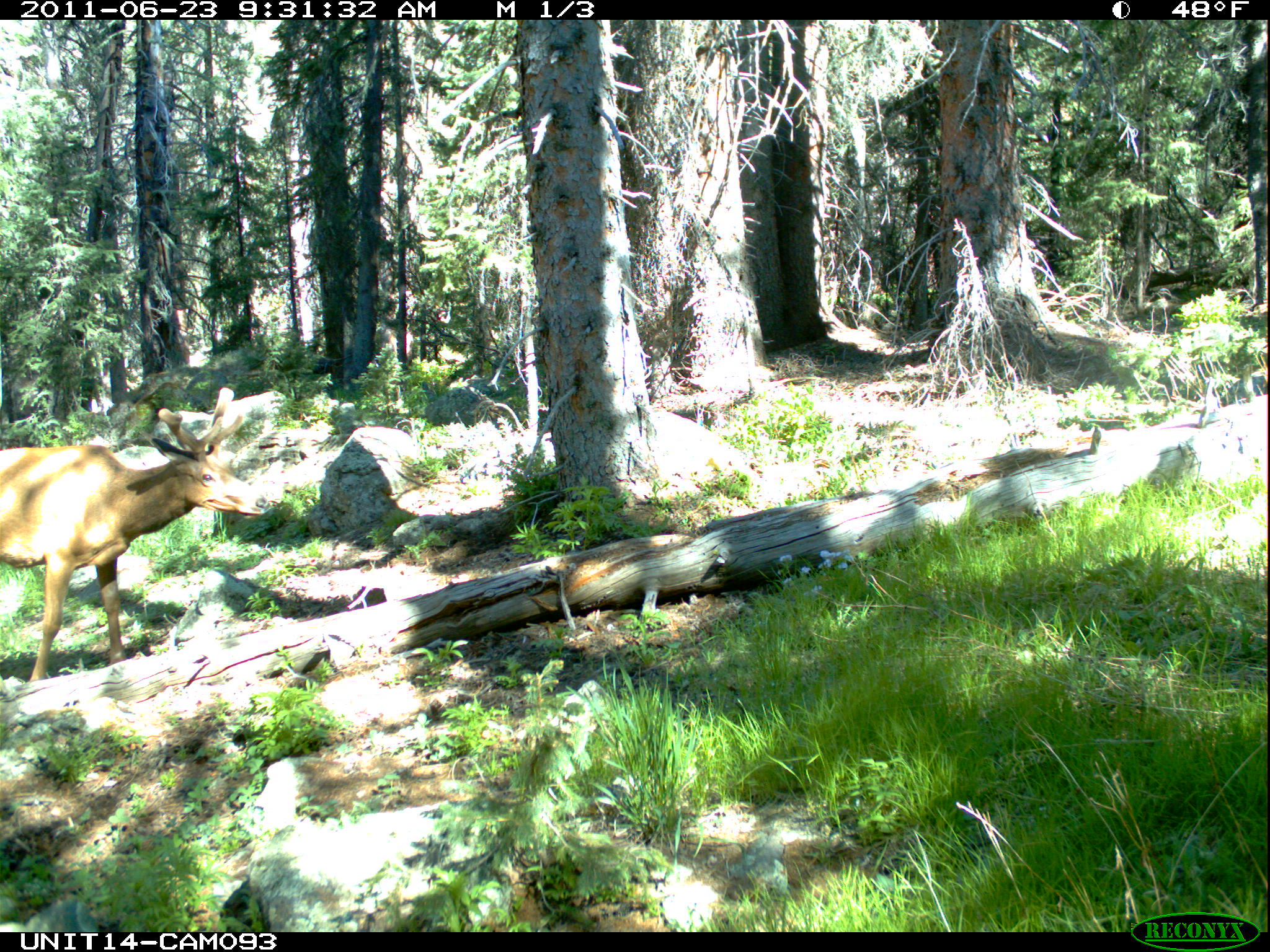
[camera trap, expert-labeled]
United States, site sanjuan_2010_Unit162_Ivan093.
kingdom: Animalia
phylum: Chordata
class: Mammalia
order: Artiodactyla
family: Cervidae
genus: Cervus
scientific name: Cervus elaphus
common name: red deer